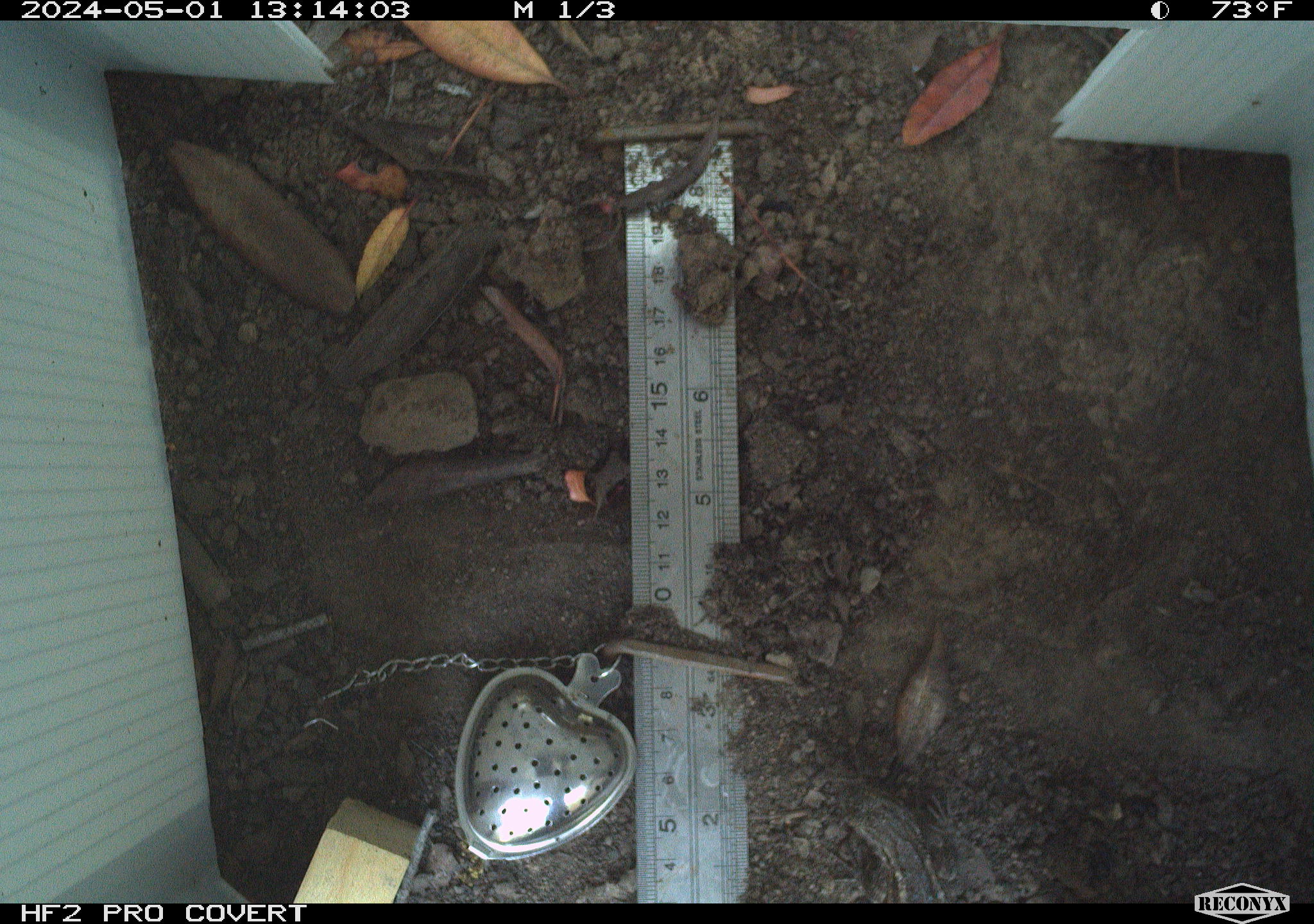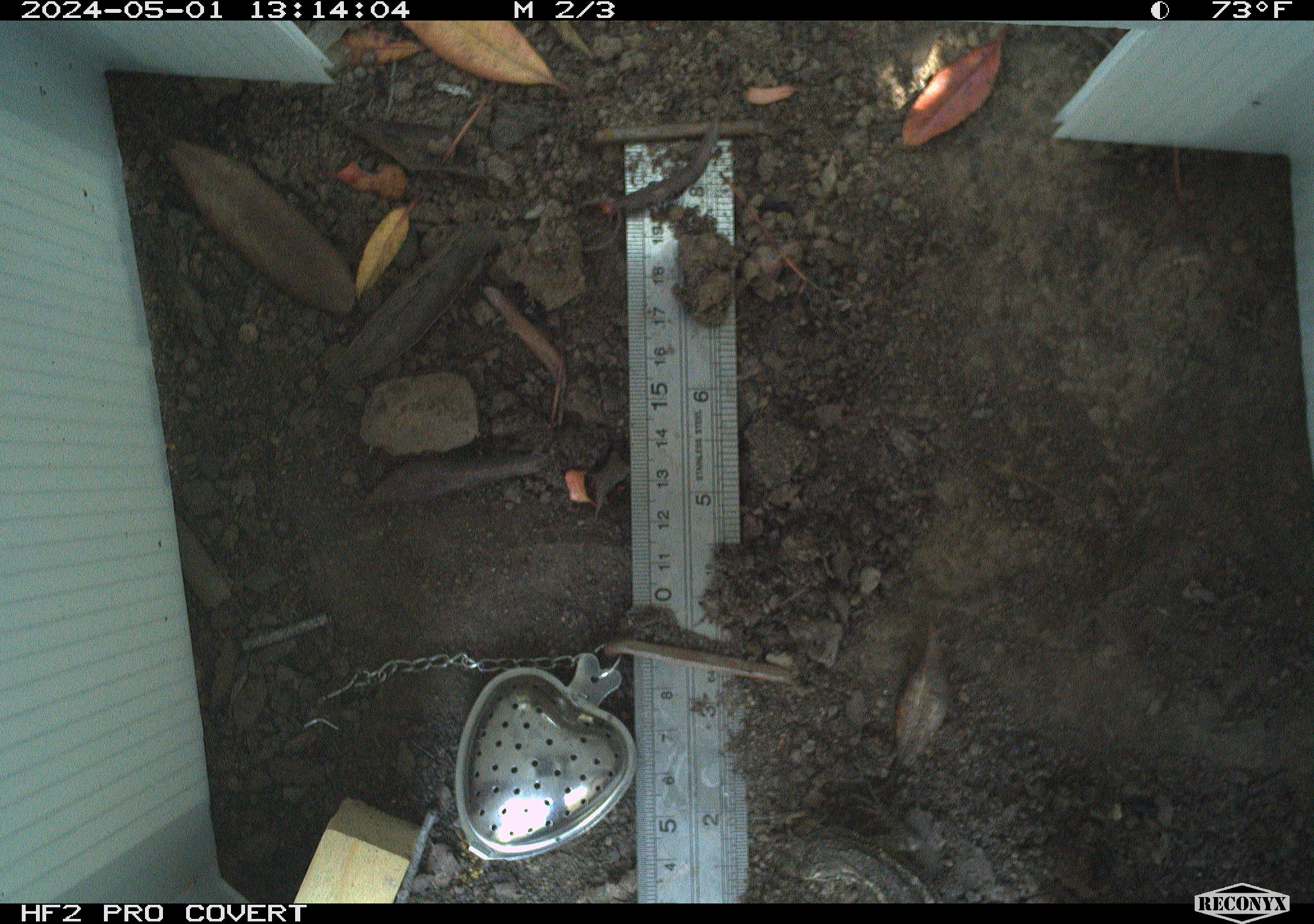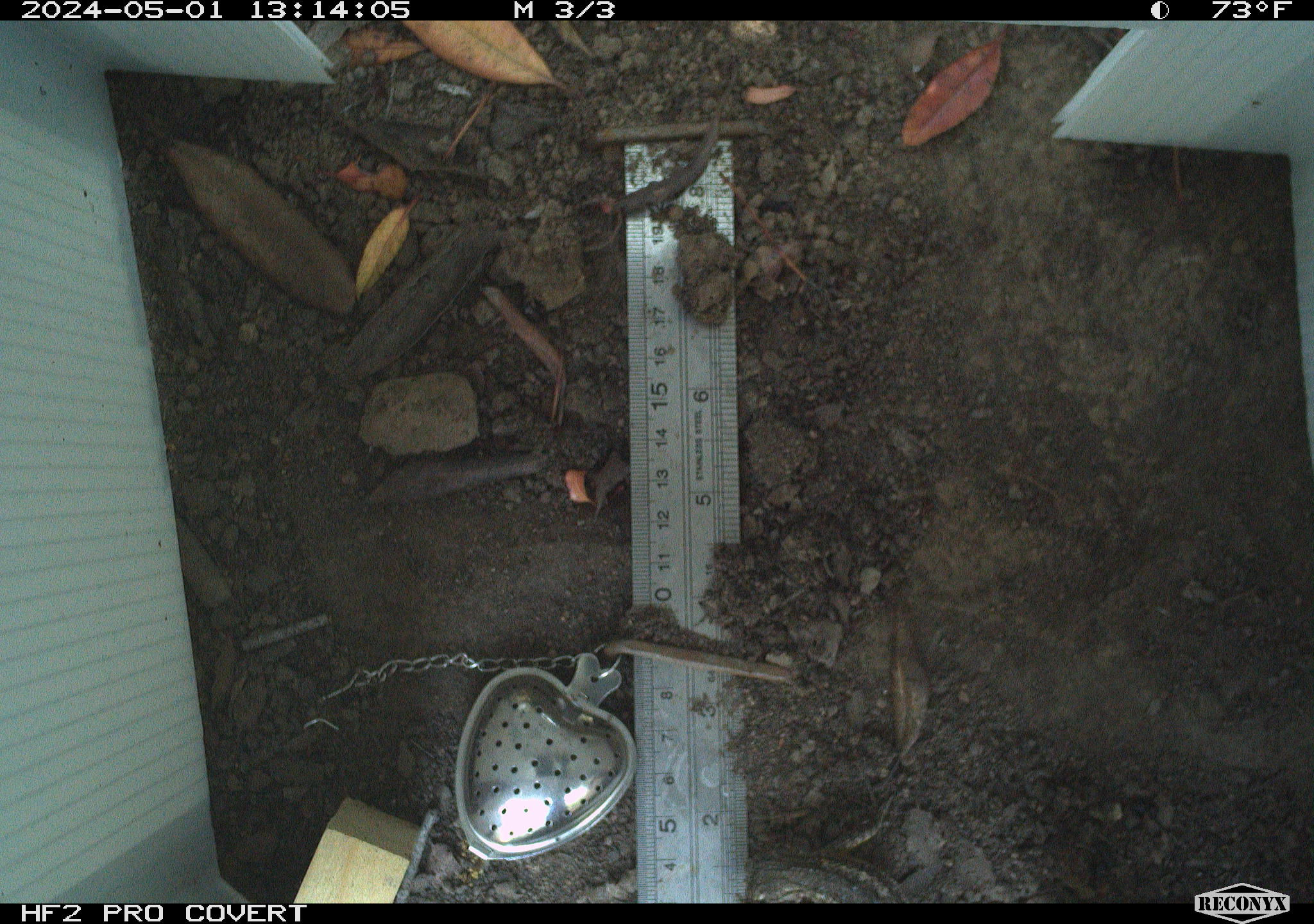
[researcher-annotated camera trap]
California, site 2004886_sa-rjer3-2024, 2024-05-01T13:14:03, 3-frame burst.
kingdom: Animalia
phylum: Chordata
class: Reptilia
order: Squamata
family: Phrynosomatidae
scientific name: Phrynosomatidae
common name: phrynosomatid lizards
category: phrynosomatidae family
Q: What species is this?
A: Phrynosomatidae family (phrynosomatid lizards) (Phrynosomatidae).